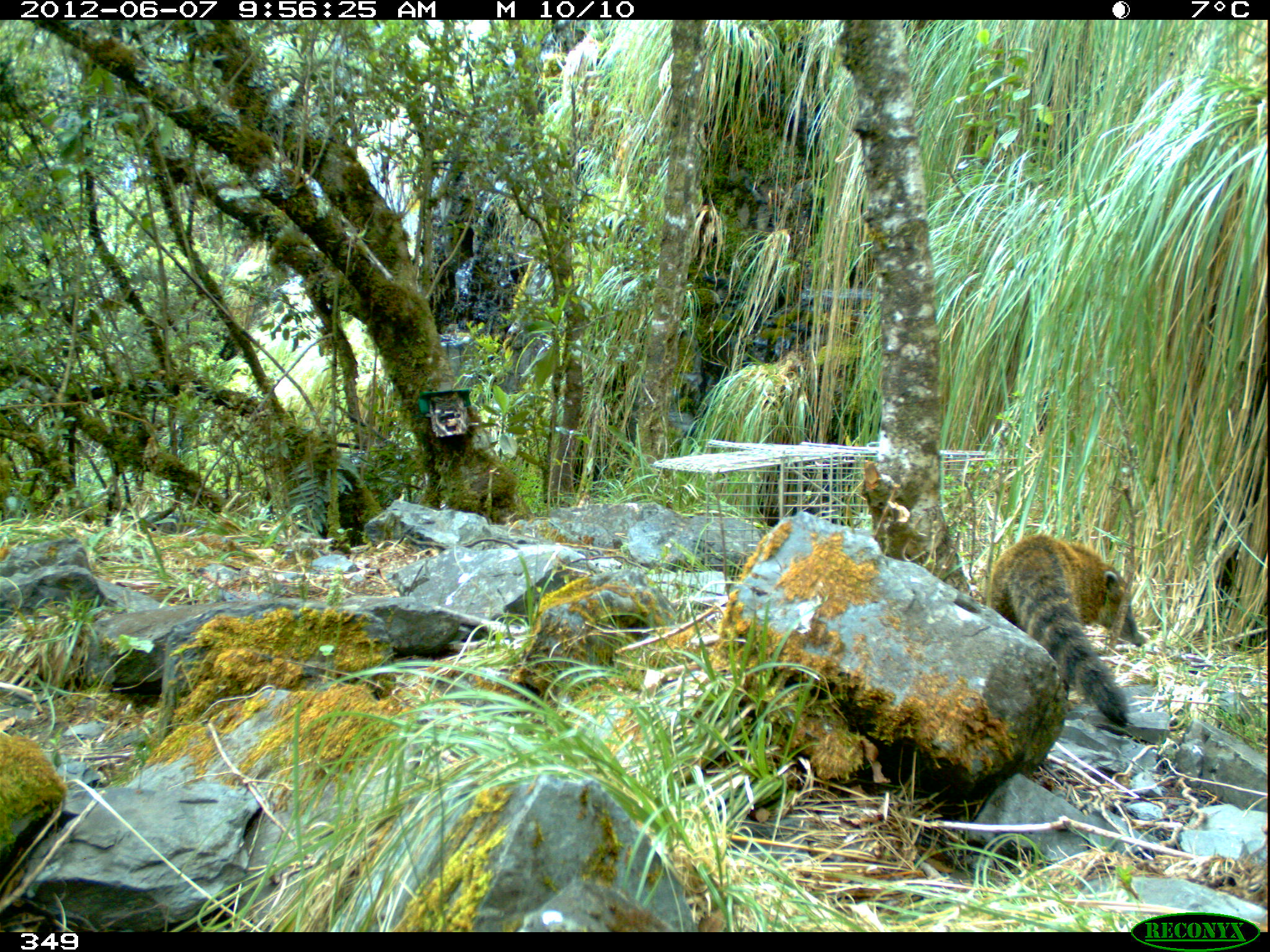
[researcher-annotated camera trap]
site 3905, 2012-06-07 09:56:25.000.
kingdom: Animalia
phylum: Chordata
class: Mammalia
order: Carnivora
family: Procyonidae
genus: Nasua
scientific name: Nasua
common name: coatis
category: unknown coati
Unknown coati (coatis) (Nasua).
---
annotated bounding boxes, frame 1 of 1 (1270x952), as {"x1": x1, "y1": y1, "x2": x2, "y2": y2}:
unknown coati: {"x1": 979, "y1": 531, "x2": 1149, "y2": 728}